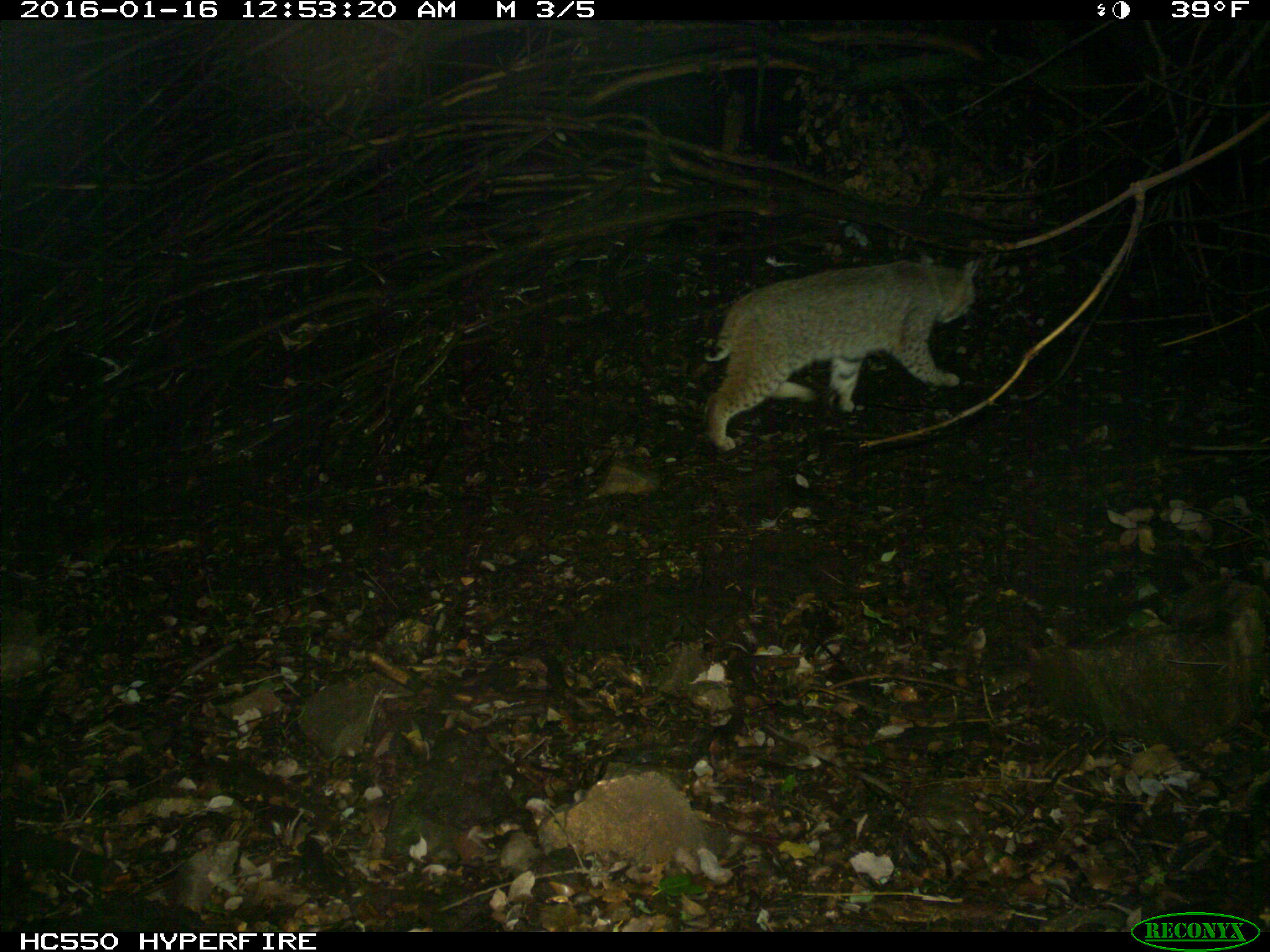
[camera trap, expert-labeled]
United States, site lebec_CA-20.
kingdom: Animalia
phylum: Chordata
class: Mammalia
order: Carnivora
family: Felidae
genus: Lynx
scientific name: Lynx rufus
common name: bobcat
Lynx rufus (bobcat).